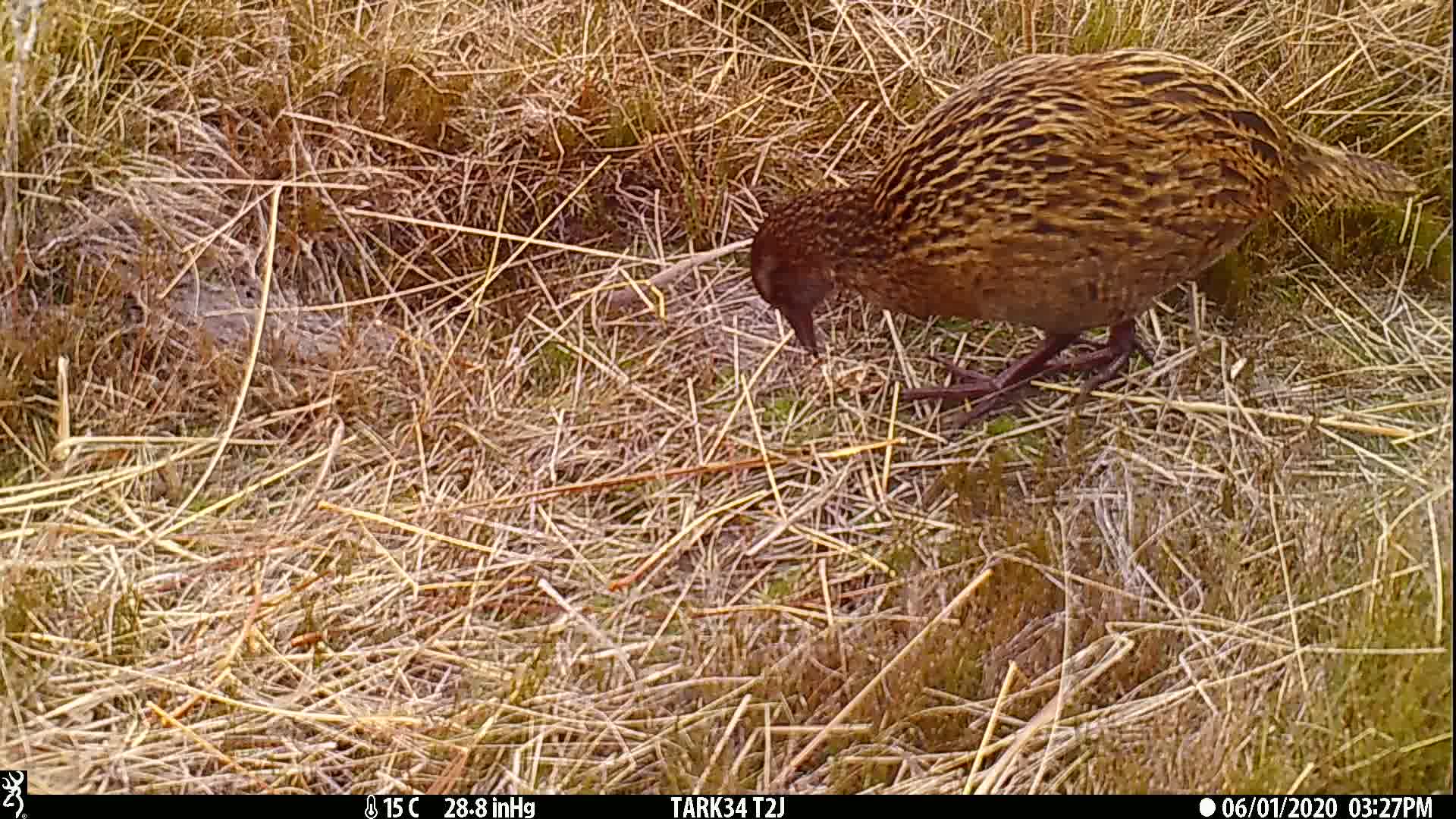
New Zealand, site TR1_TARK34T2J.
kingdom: Animalia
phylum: Chordata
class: Aves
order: Gruiformes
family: Rallidae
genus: Gallirallus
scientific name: Gallirallus australis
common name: weka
Weka (Gallirallus australis).